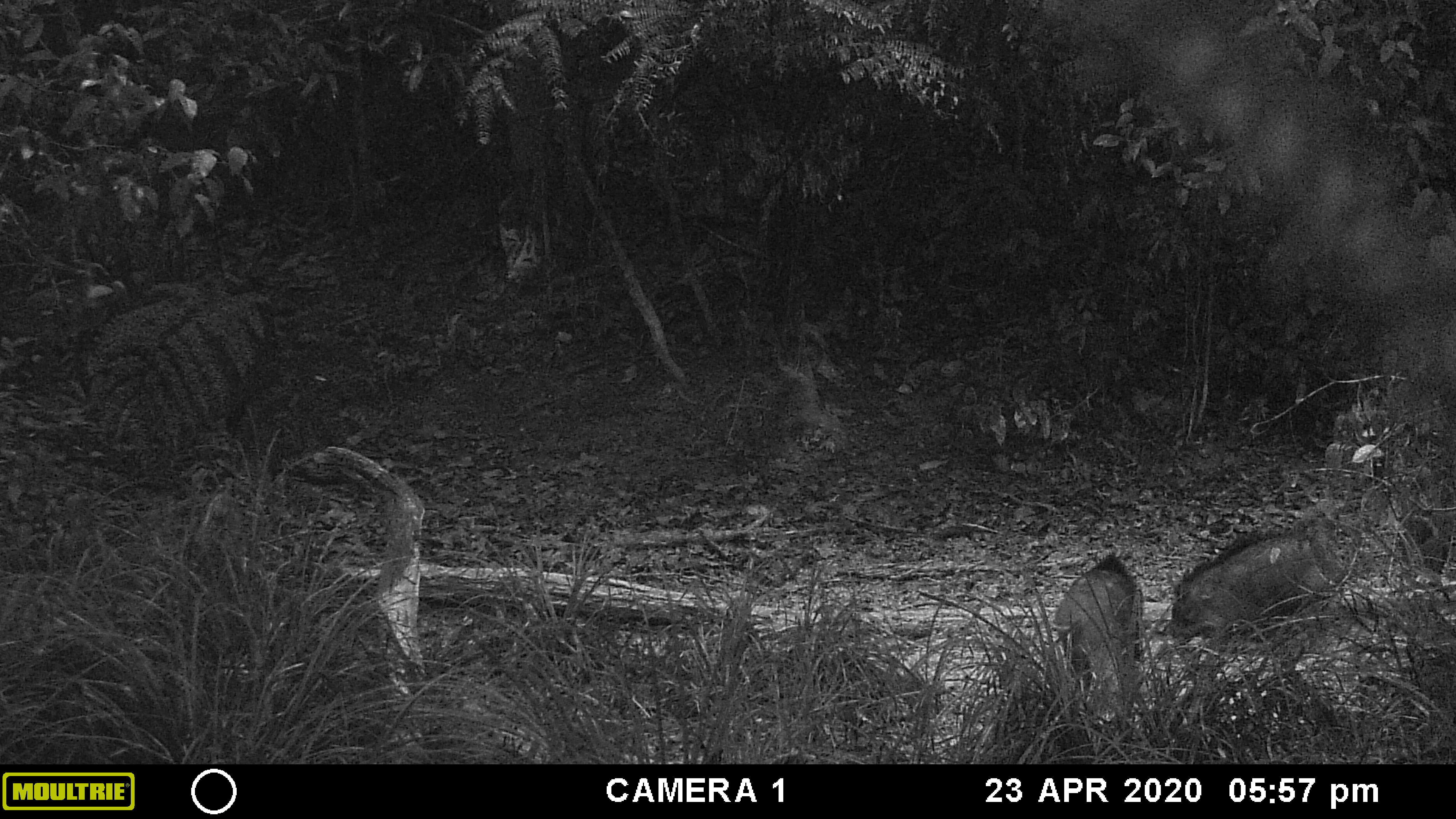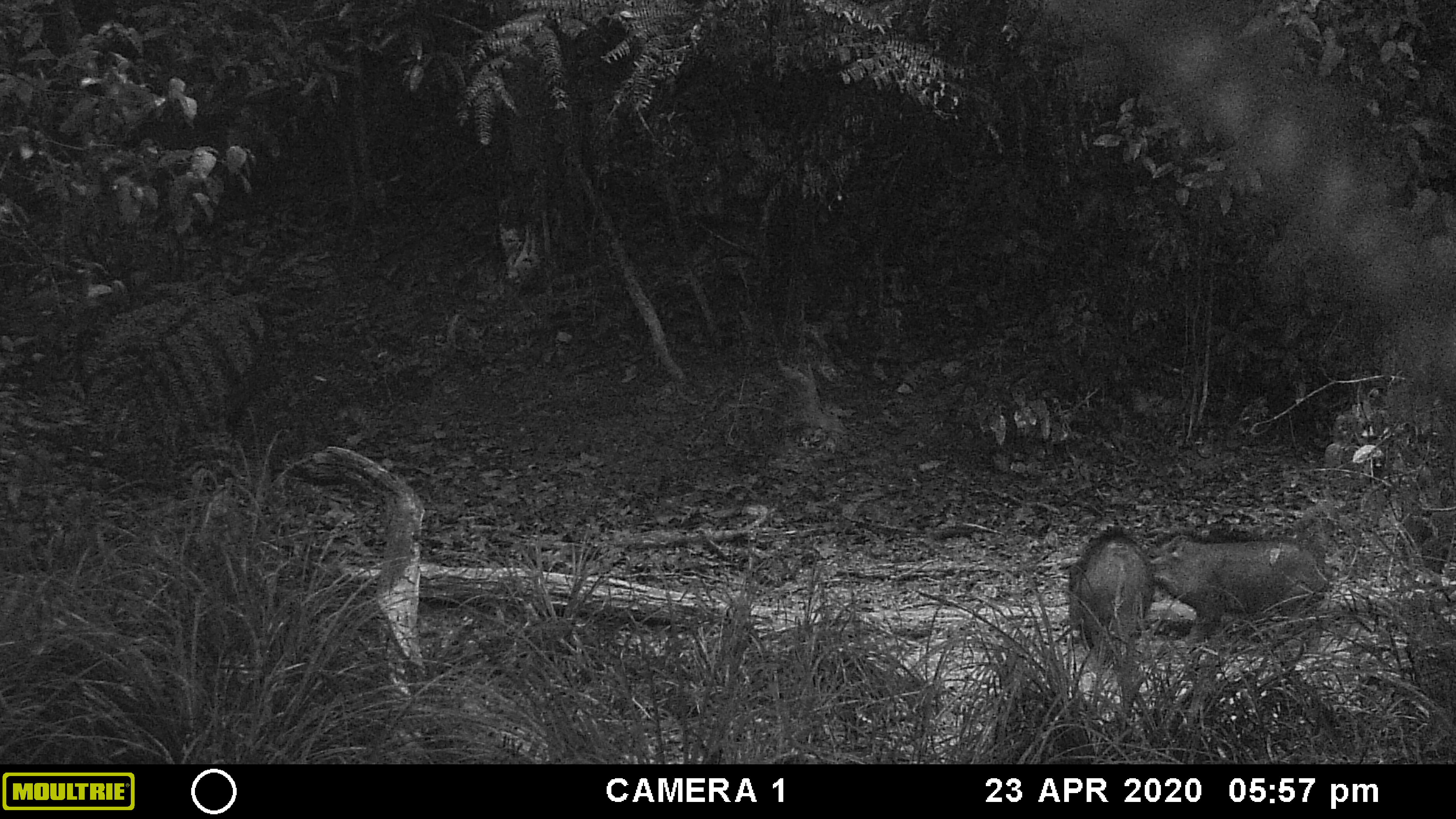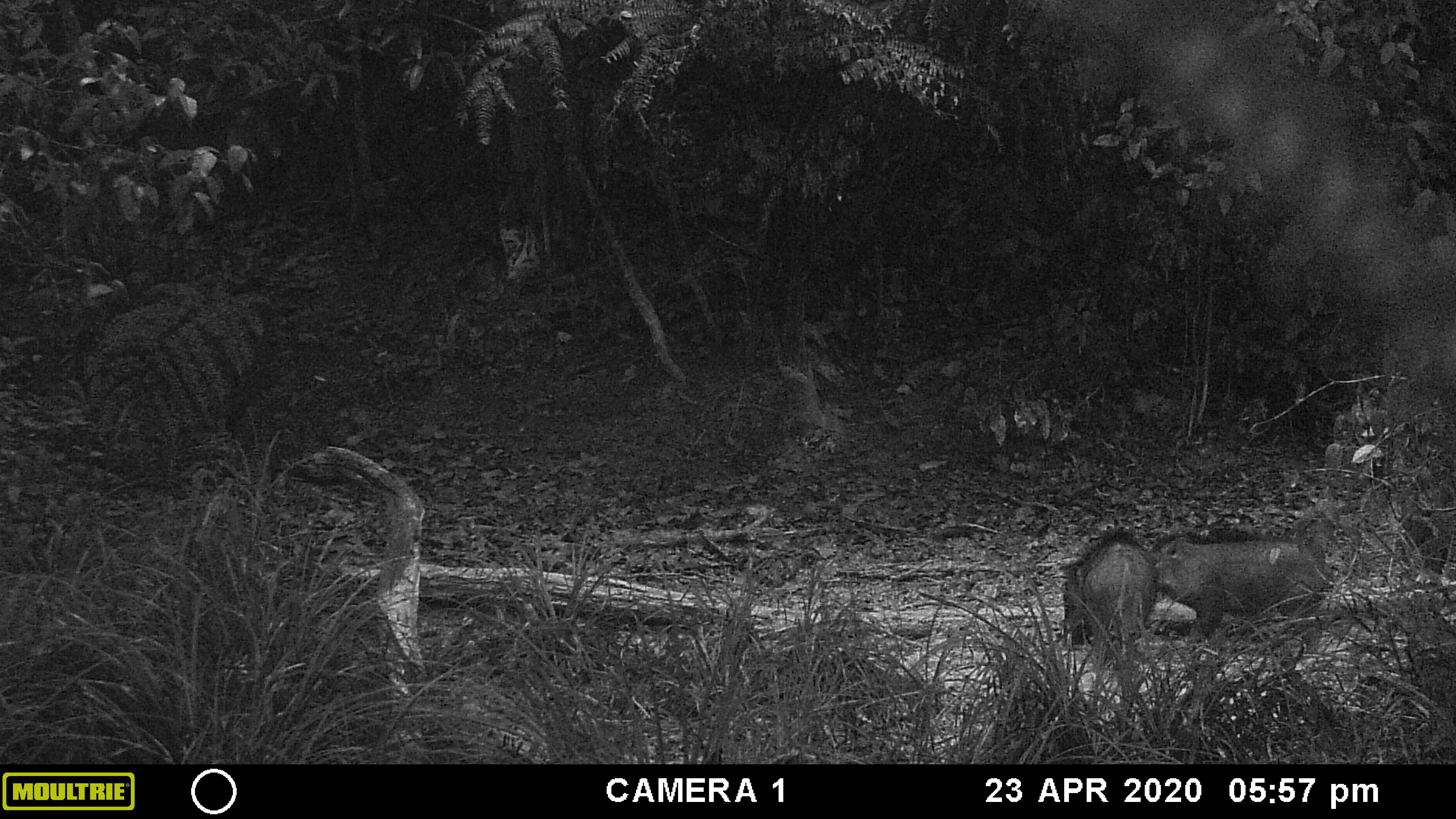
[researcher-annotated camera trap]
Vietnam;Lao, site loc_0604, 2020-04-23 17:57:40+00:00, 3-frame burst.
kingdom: Animalia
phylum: Chordata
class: Mammalia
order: Artiodactyla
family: Suidae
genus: Sus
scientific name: Sus scrofa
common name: eurasian wild pig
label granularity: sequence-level